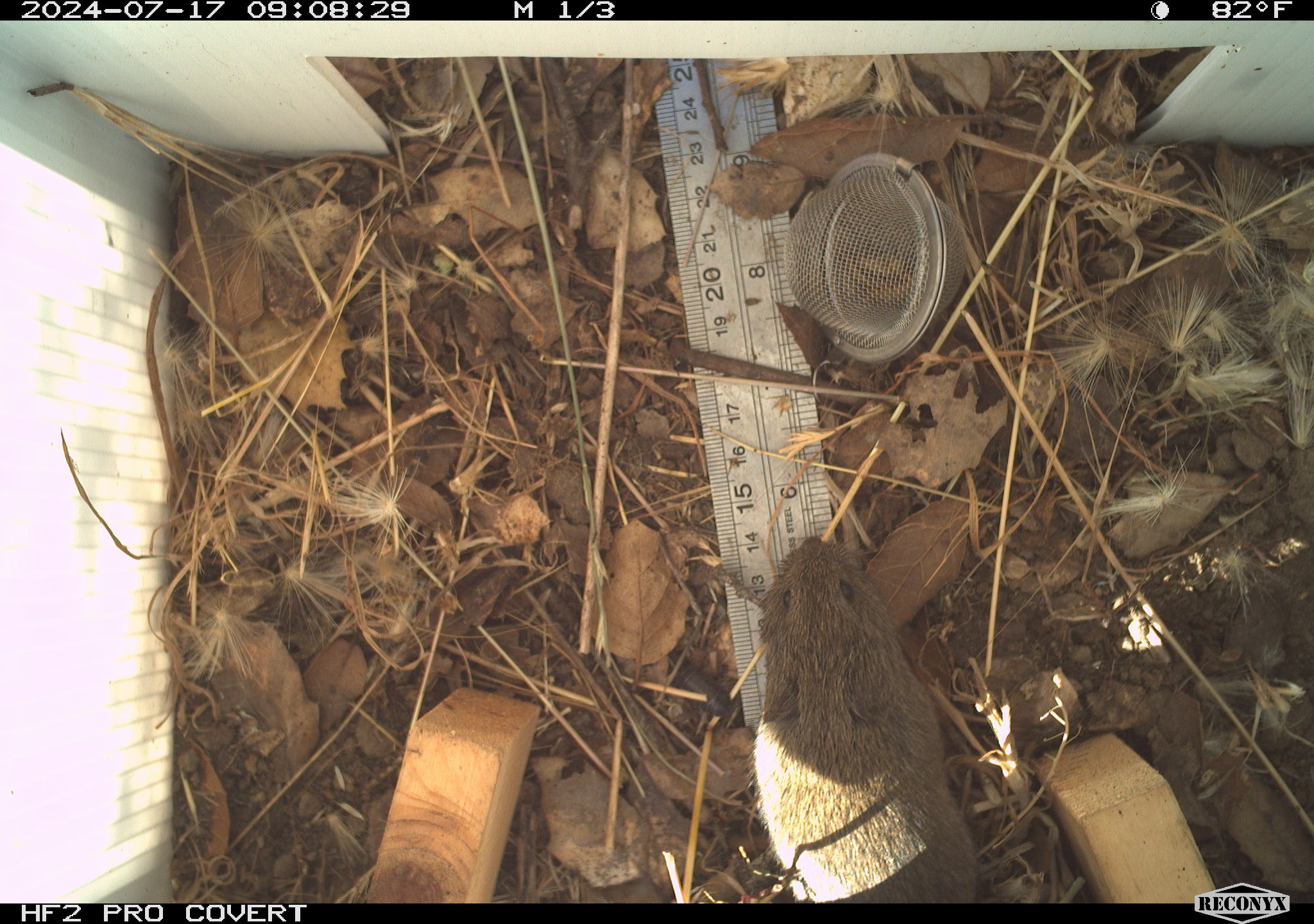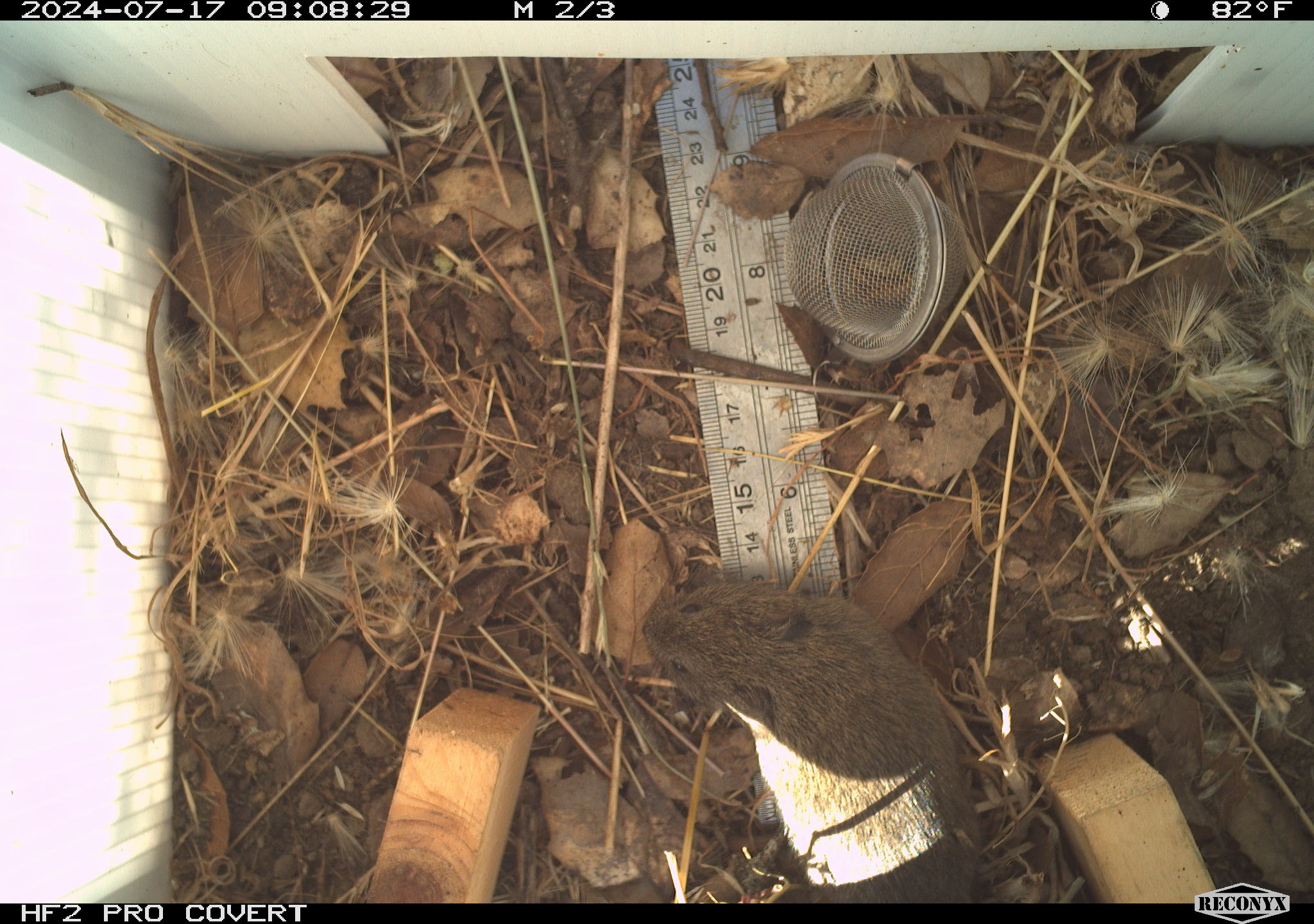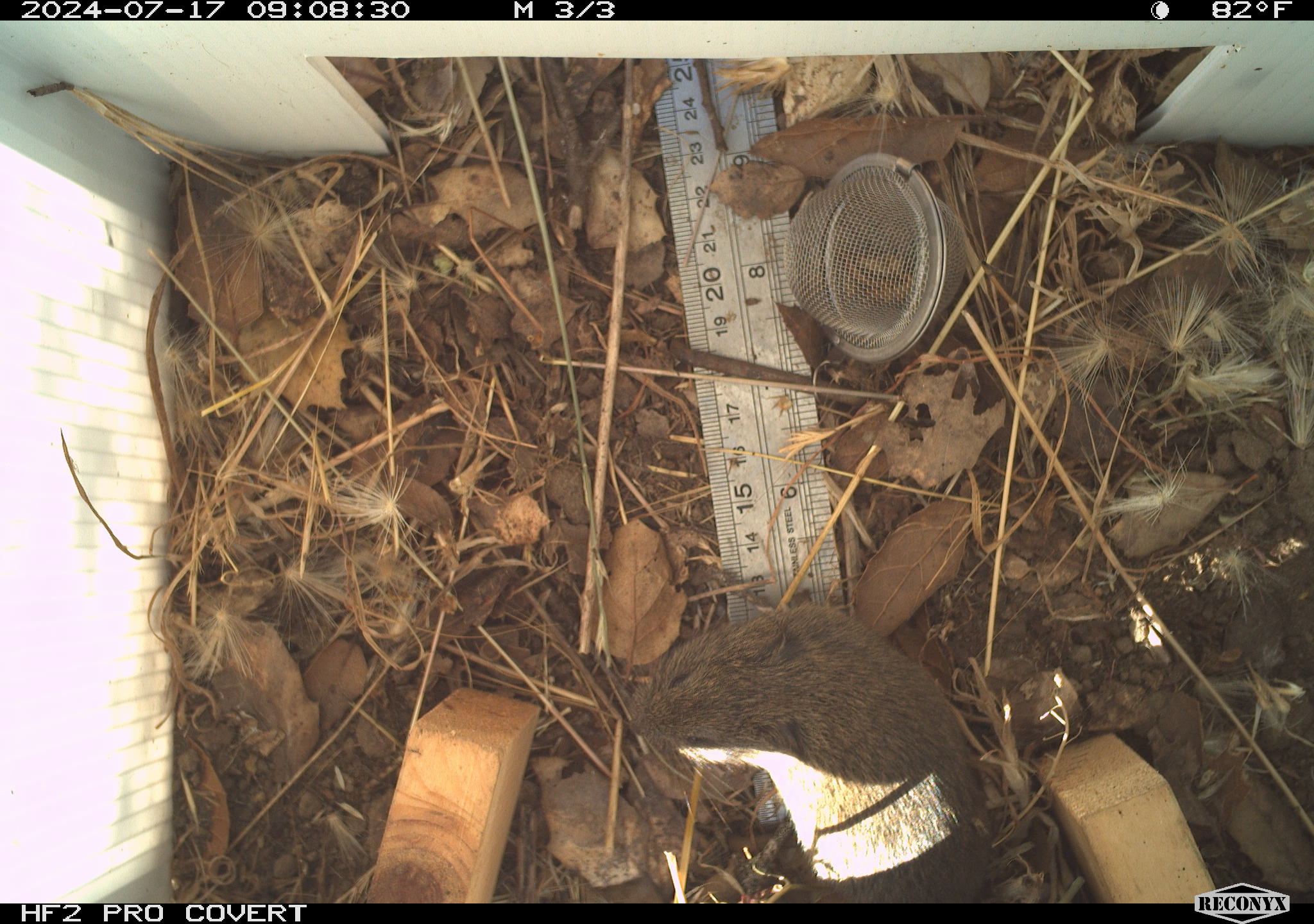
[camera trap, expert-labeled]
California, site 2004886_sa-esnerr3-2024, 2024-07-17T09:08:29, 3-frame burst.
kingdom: Animalia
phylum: Chordata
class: Mammalia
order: Rodentia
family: Cricetidae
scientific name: Cricetidae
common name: hamsters, voles, lemmings, and allies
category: cricetidae family